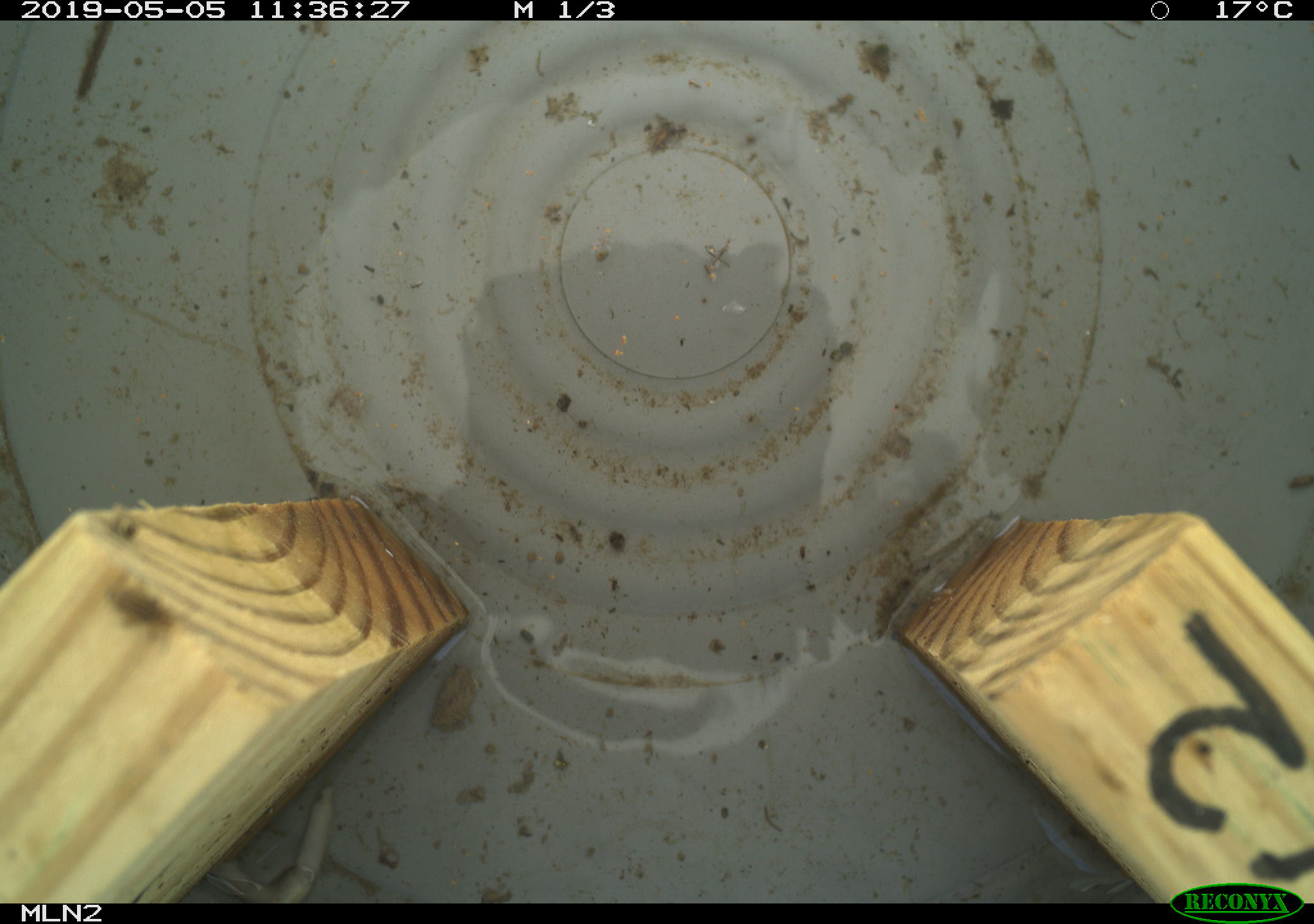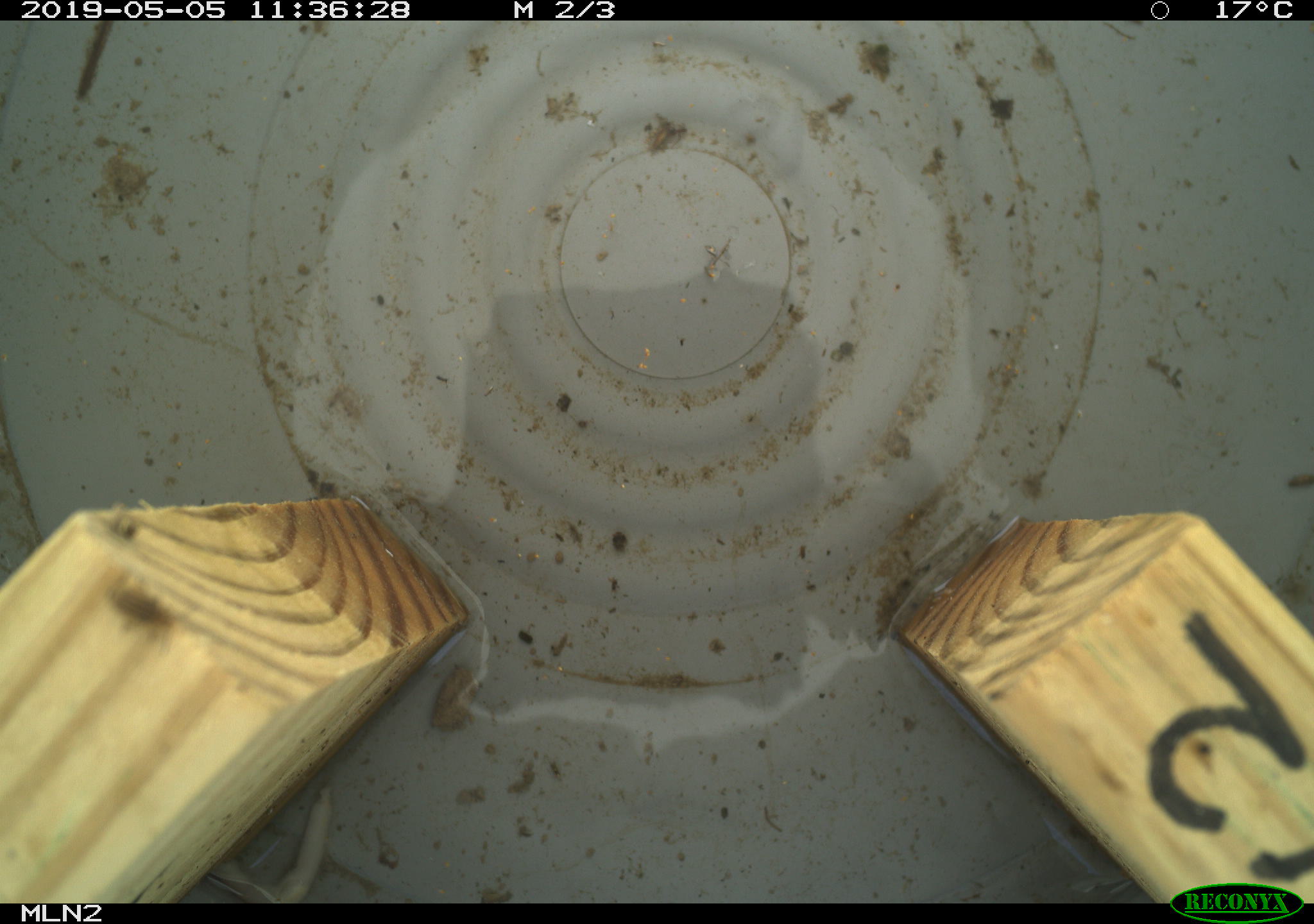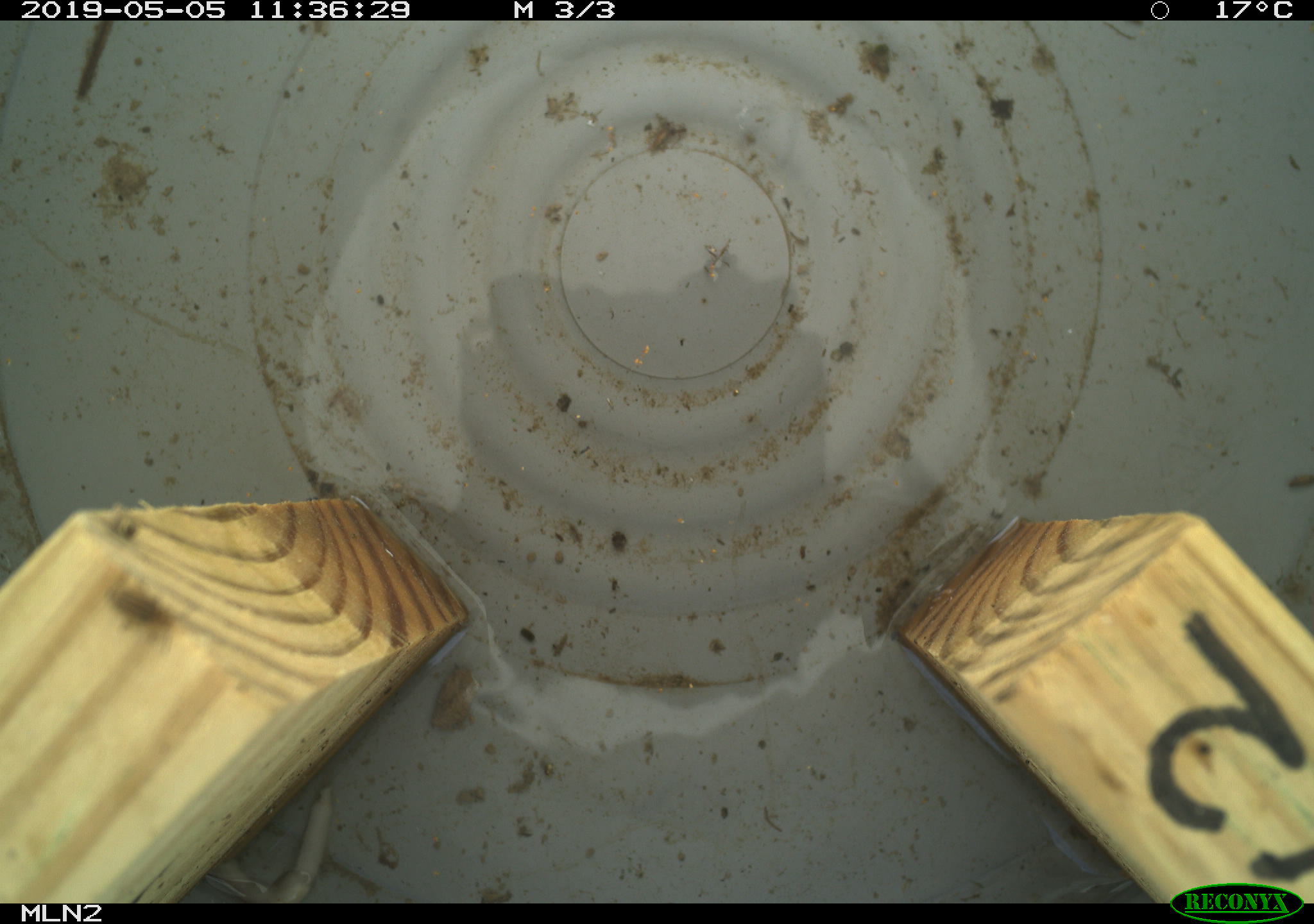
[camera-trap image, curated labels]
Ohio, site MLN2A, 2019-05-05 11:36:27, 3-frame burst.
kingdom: Animalia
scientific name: Animalia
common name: animal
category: invertebrate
Invertebrate (animal) (Animalia).